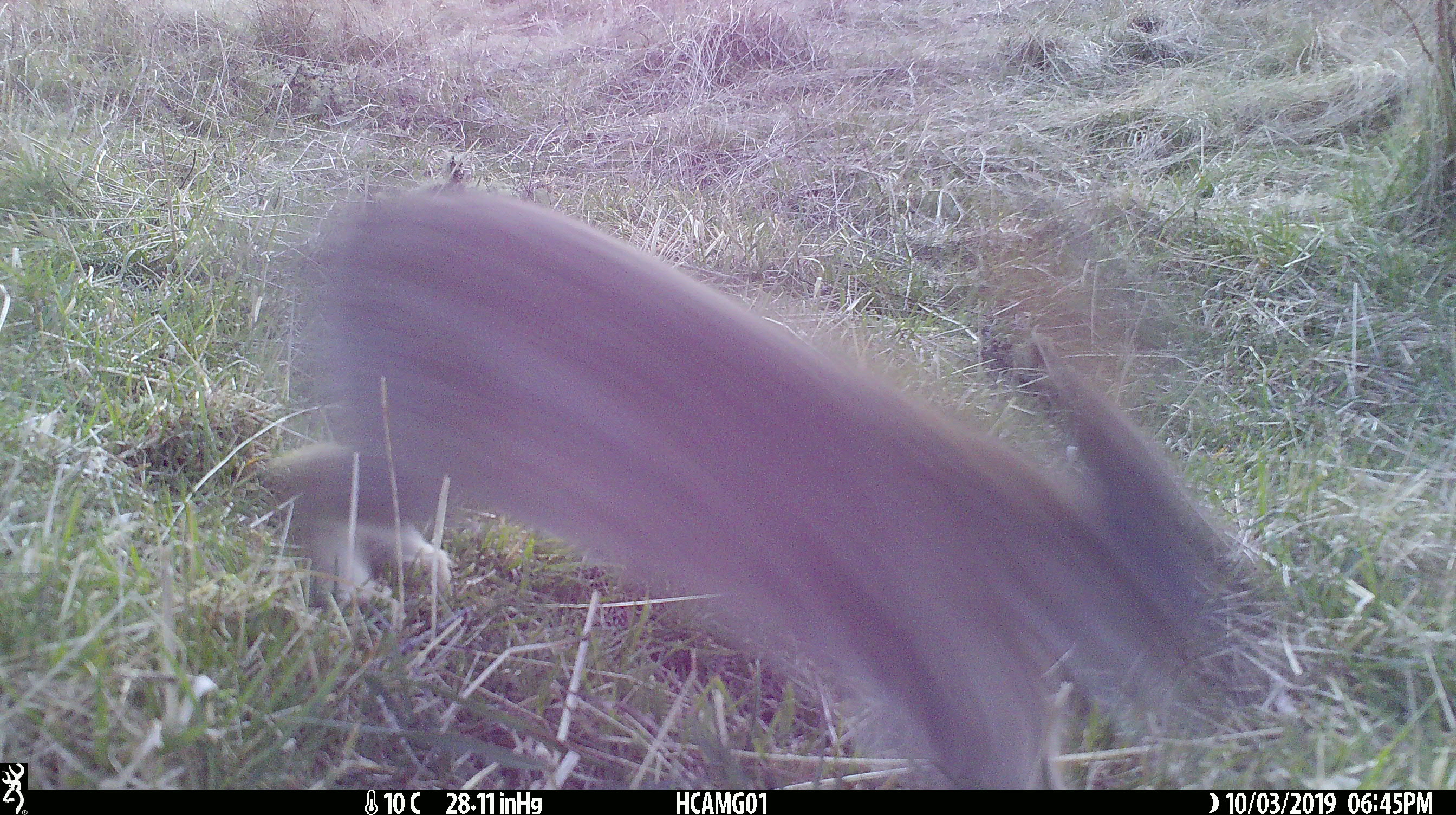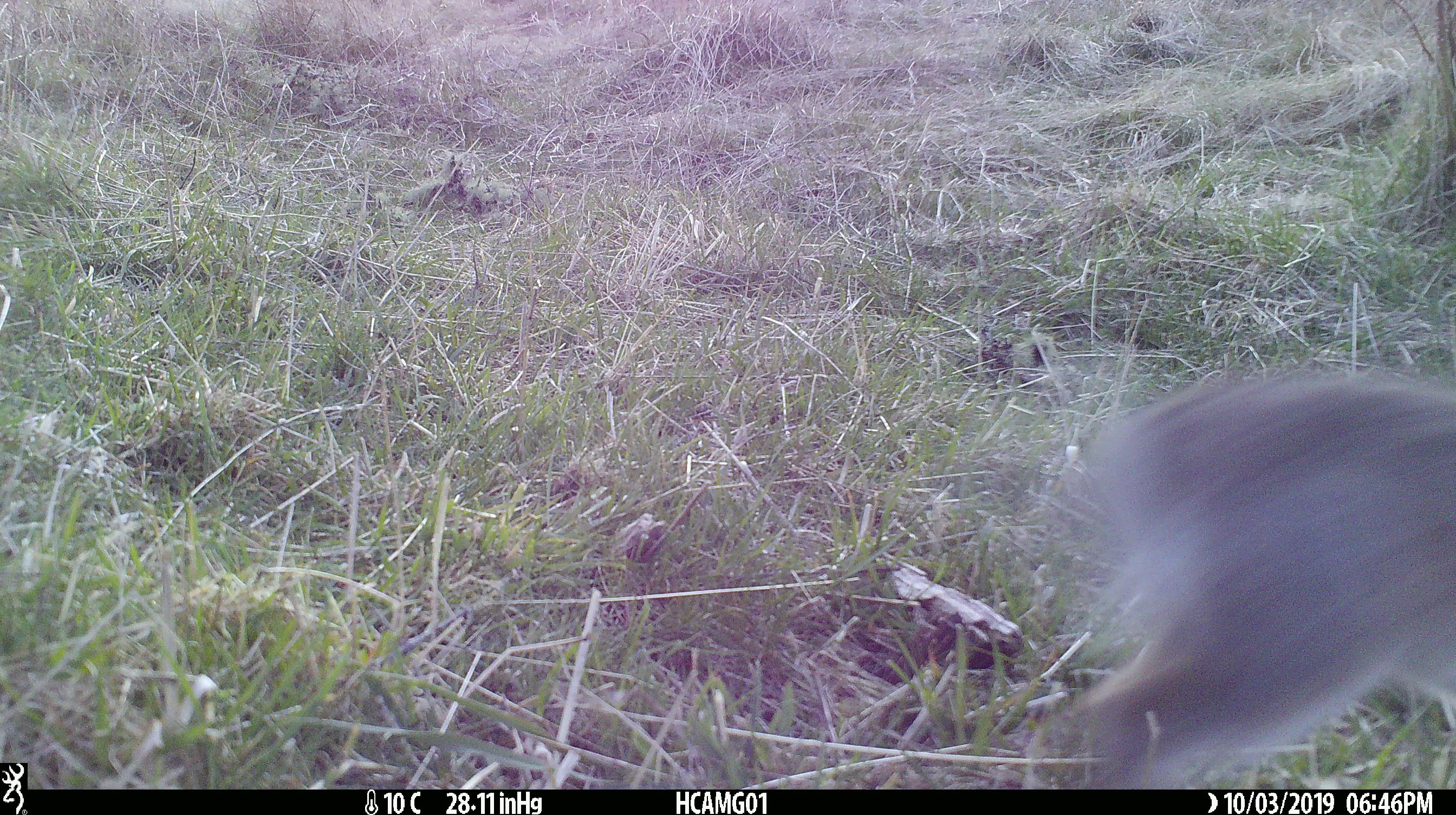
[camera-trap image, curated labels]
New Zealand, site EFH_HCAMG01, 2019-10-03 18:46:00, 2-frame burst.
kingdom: Animalia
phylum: Chordata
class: Mammalia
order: Lagomorpha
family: Leporidae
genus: Oryctolagus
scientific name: Oryctolagus cuniculus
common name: european rabbit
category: rabbit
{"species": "rabbit (european rabbit) (Oryctolagus cuniculus)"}